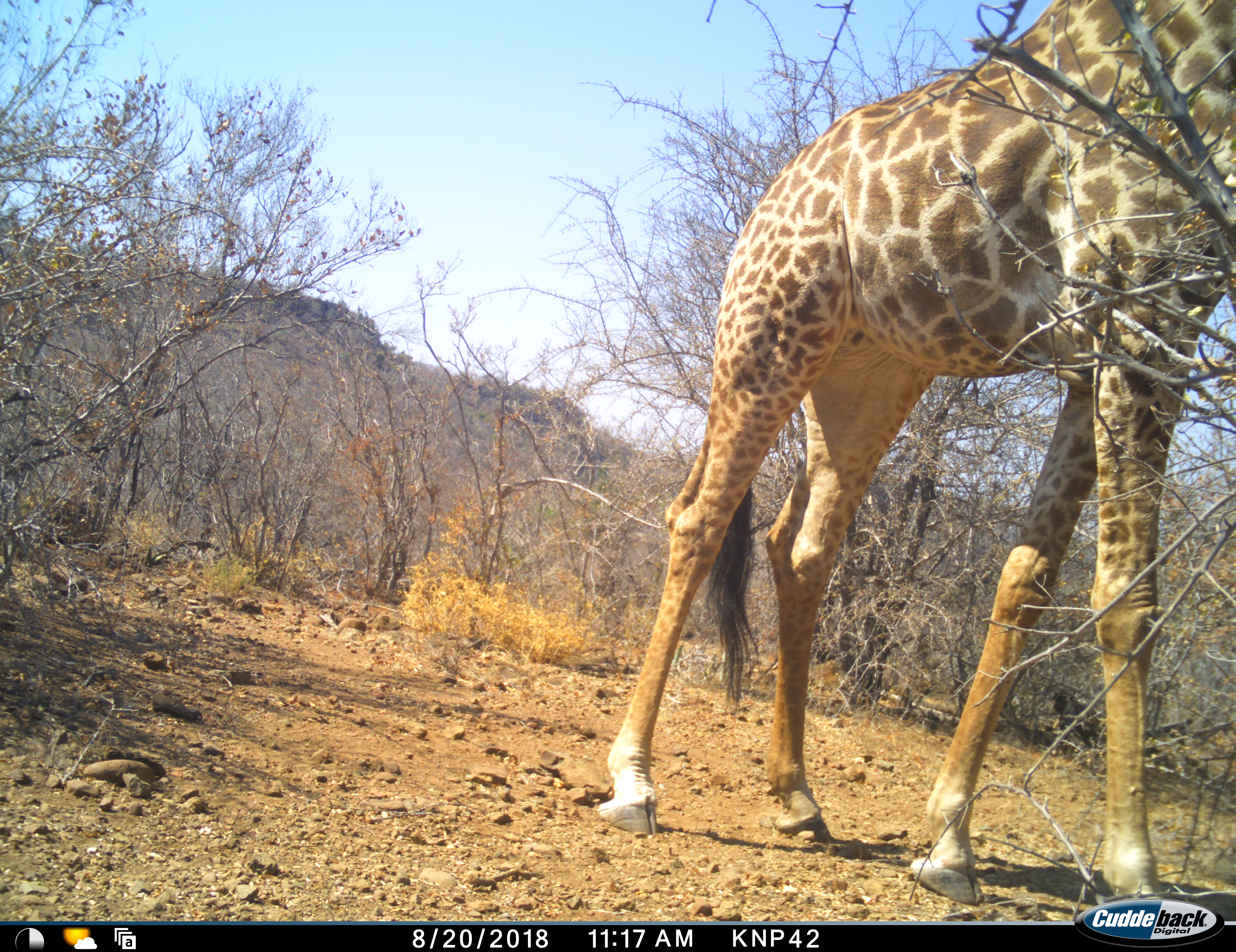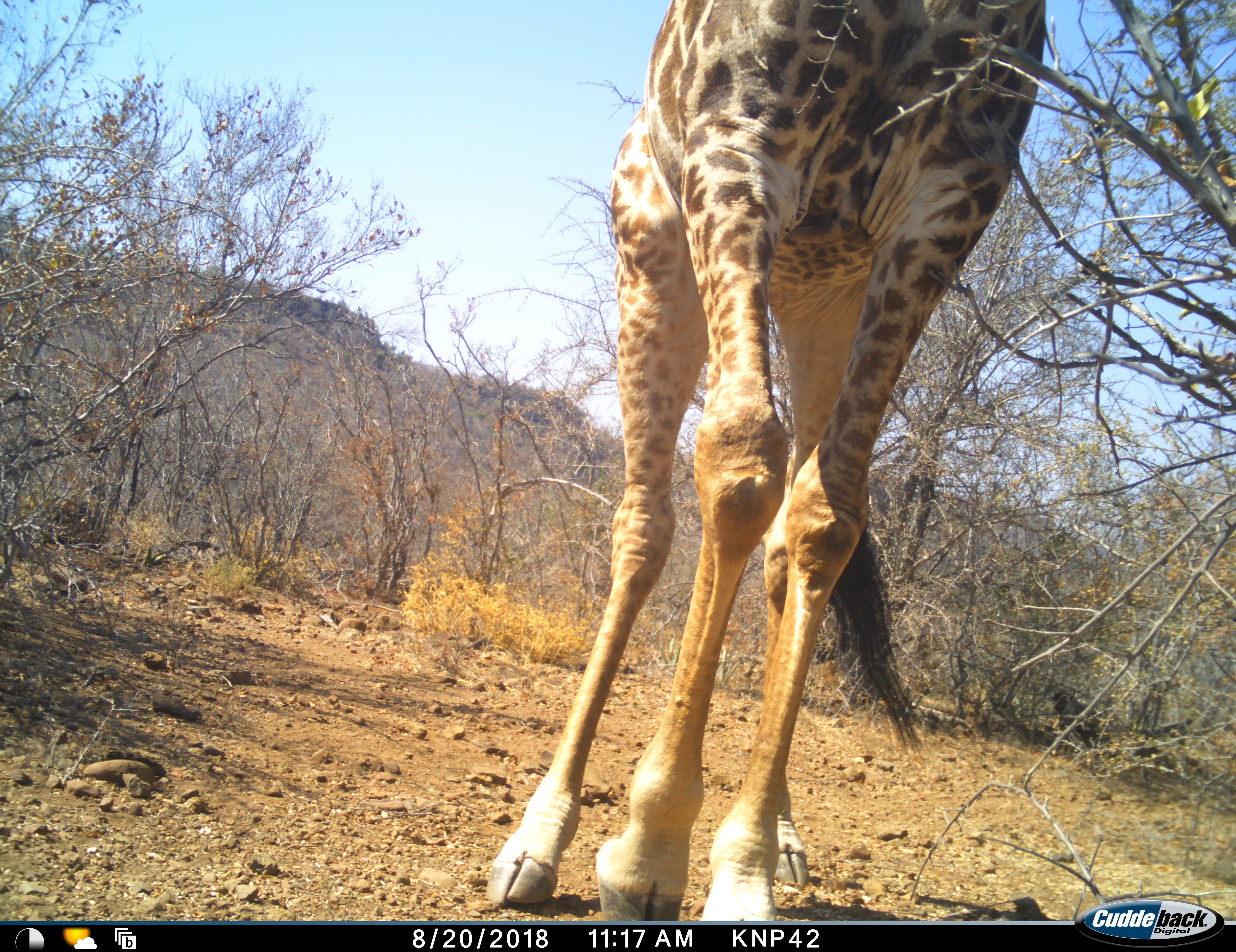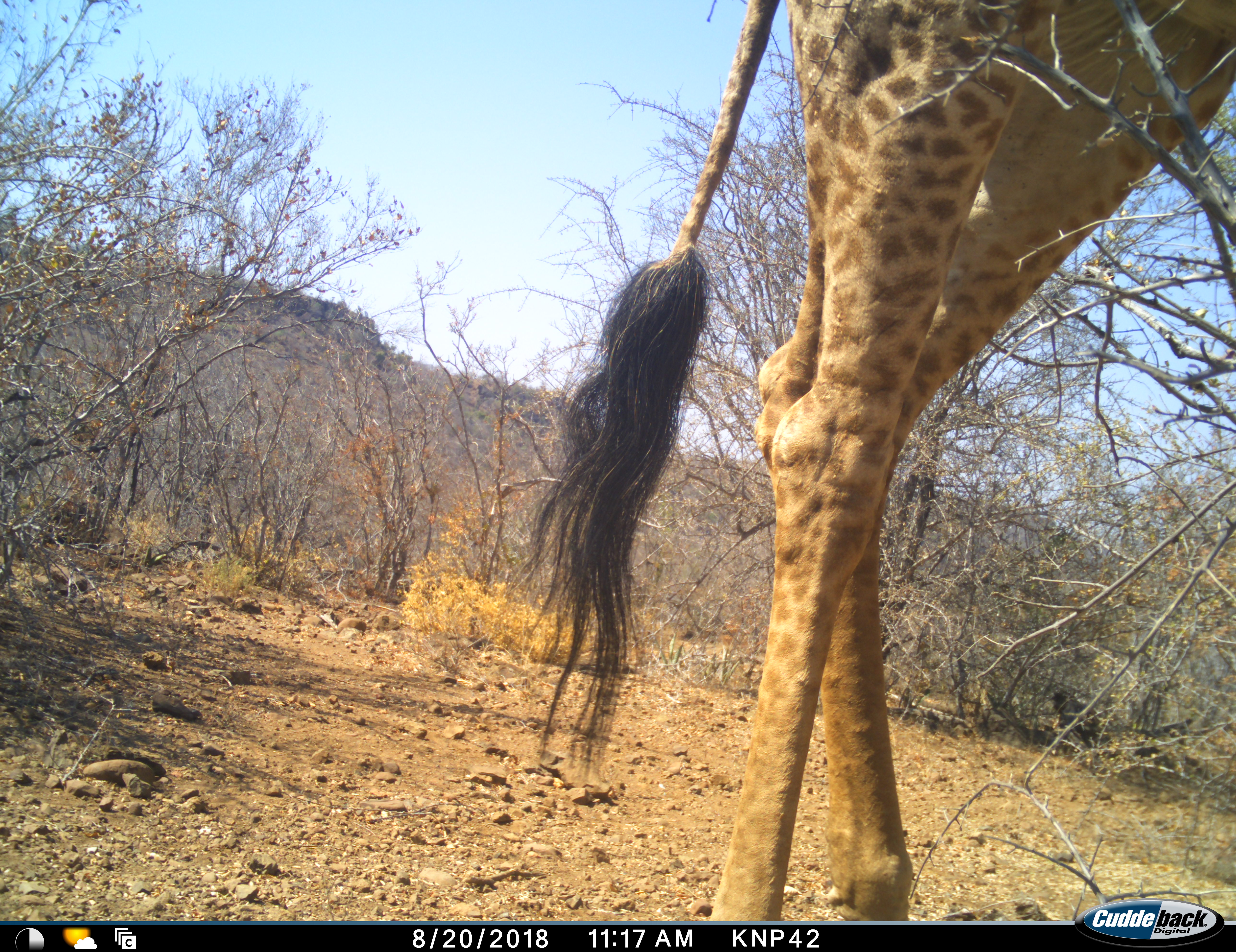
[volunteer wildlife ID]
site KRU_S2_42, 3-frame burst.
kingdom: Animalia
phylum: Chordata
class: Mammalia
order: Artiodactyla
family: Giraffidae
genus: Giraffa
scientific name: Giraffa camelopardalis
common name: giraffe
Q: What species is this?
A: Giraffe (Giraffa camelopardalis).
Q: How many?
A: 1.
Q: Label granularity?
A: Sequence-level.